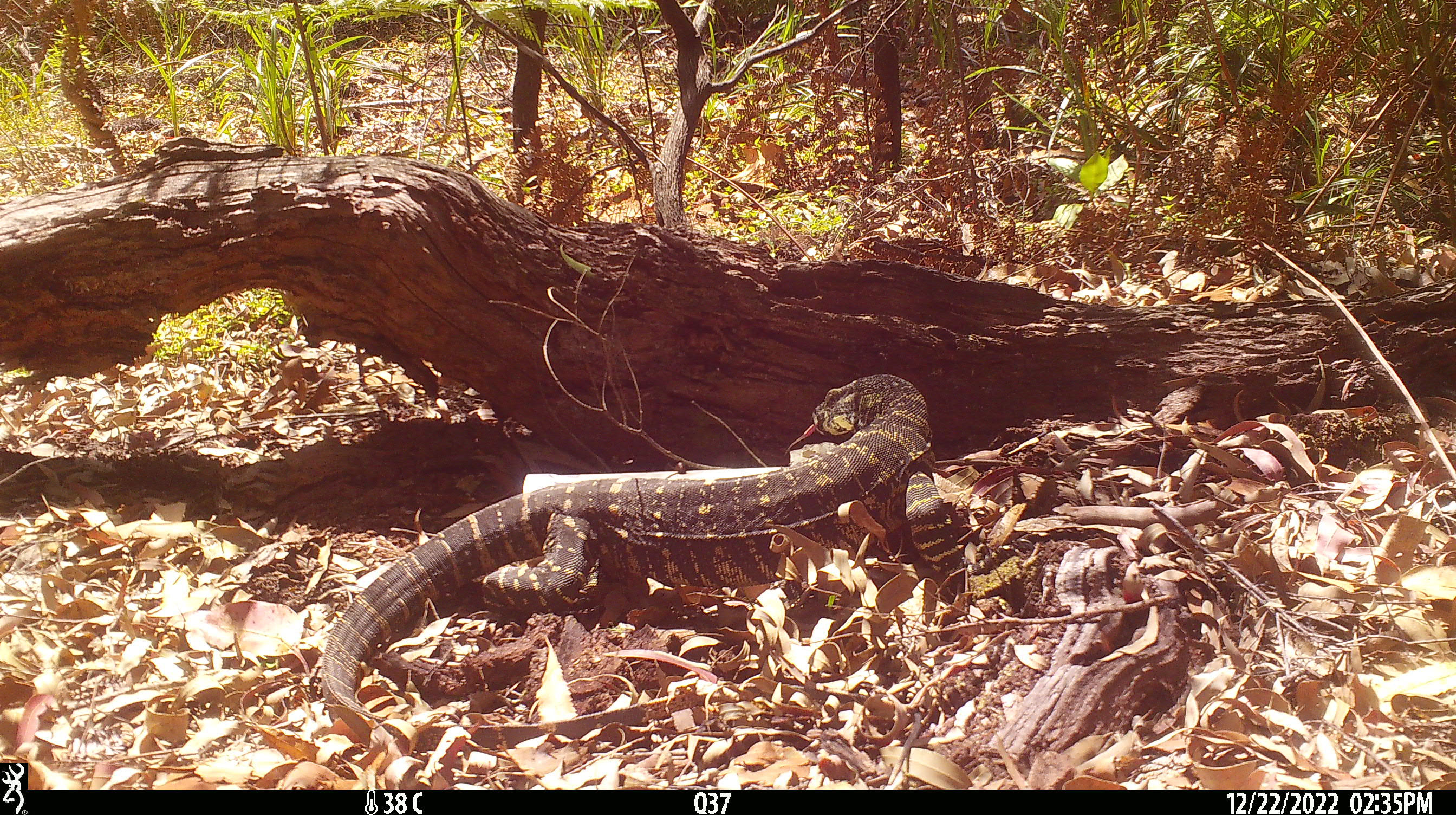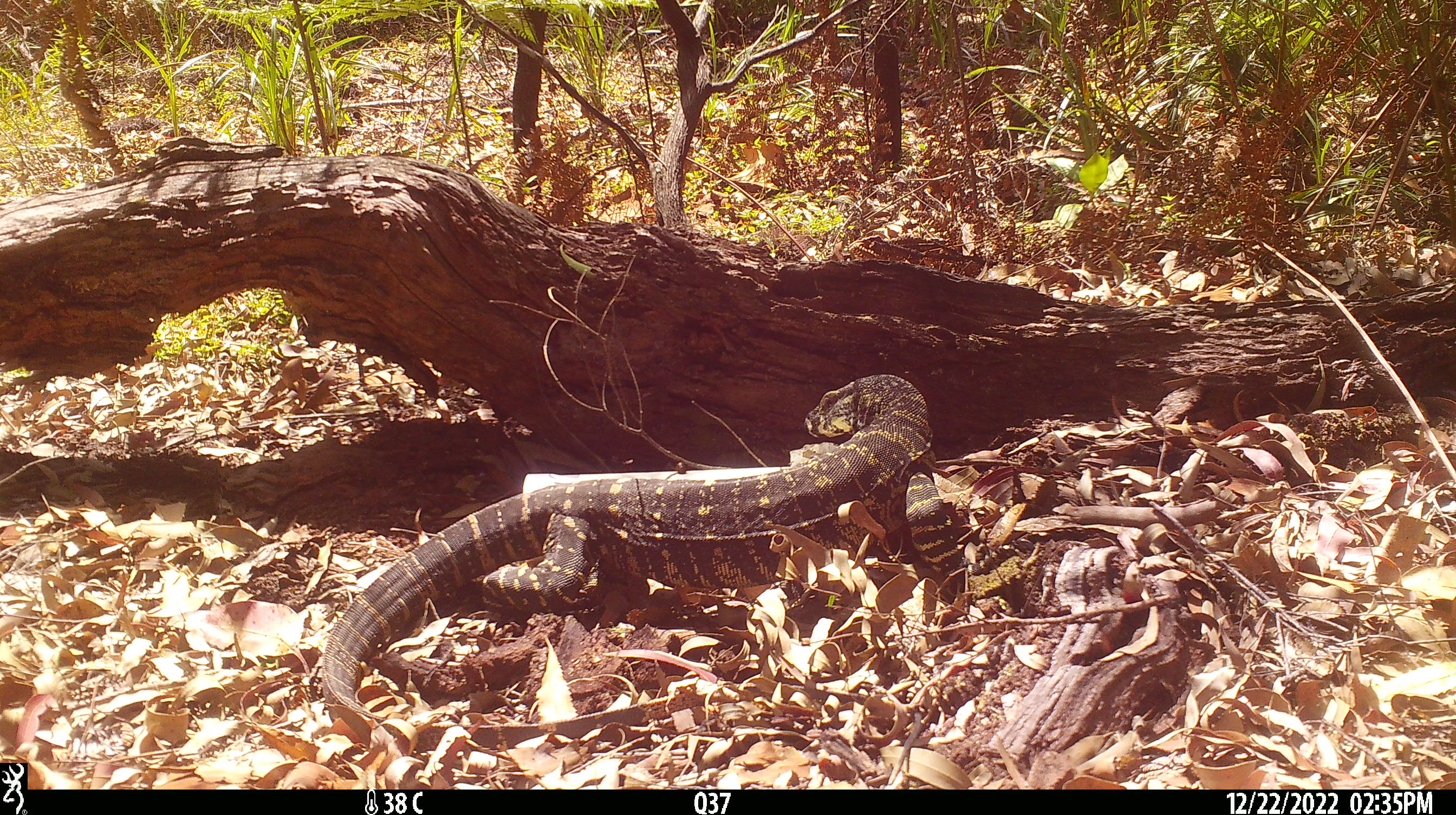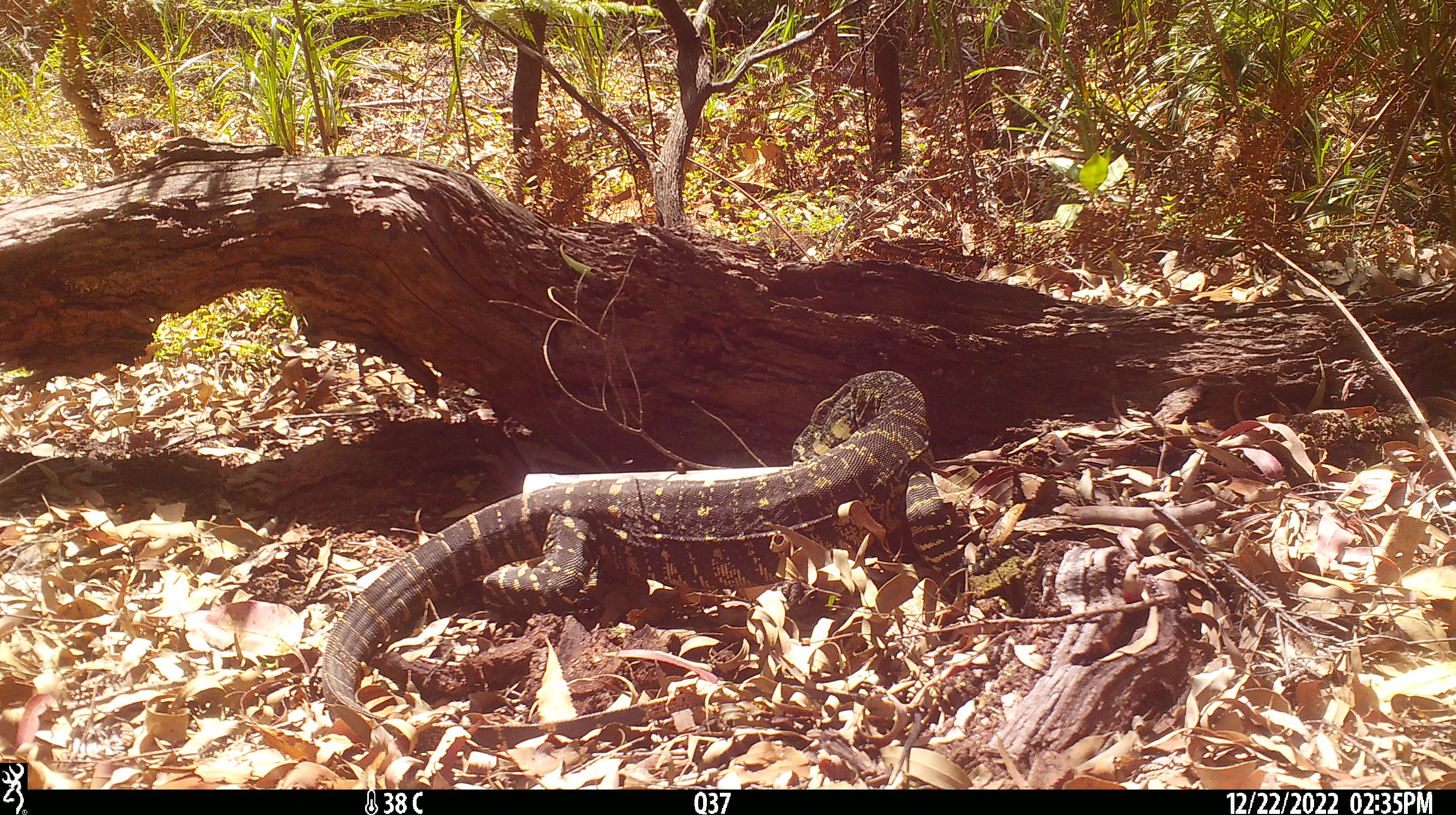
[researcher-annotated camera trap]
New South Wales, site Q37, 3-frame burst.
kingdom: Animalia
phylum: Chordata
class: Reptilia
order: Squamata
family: Varanidae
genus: Varanus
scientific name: Varanus varius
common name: lace monitor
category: goanna